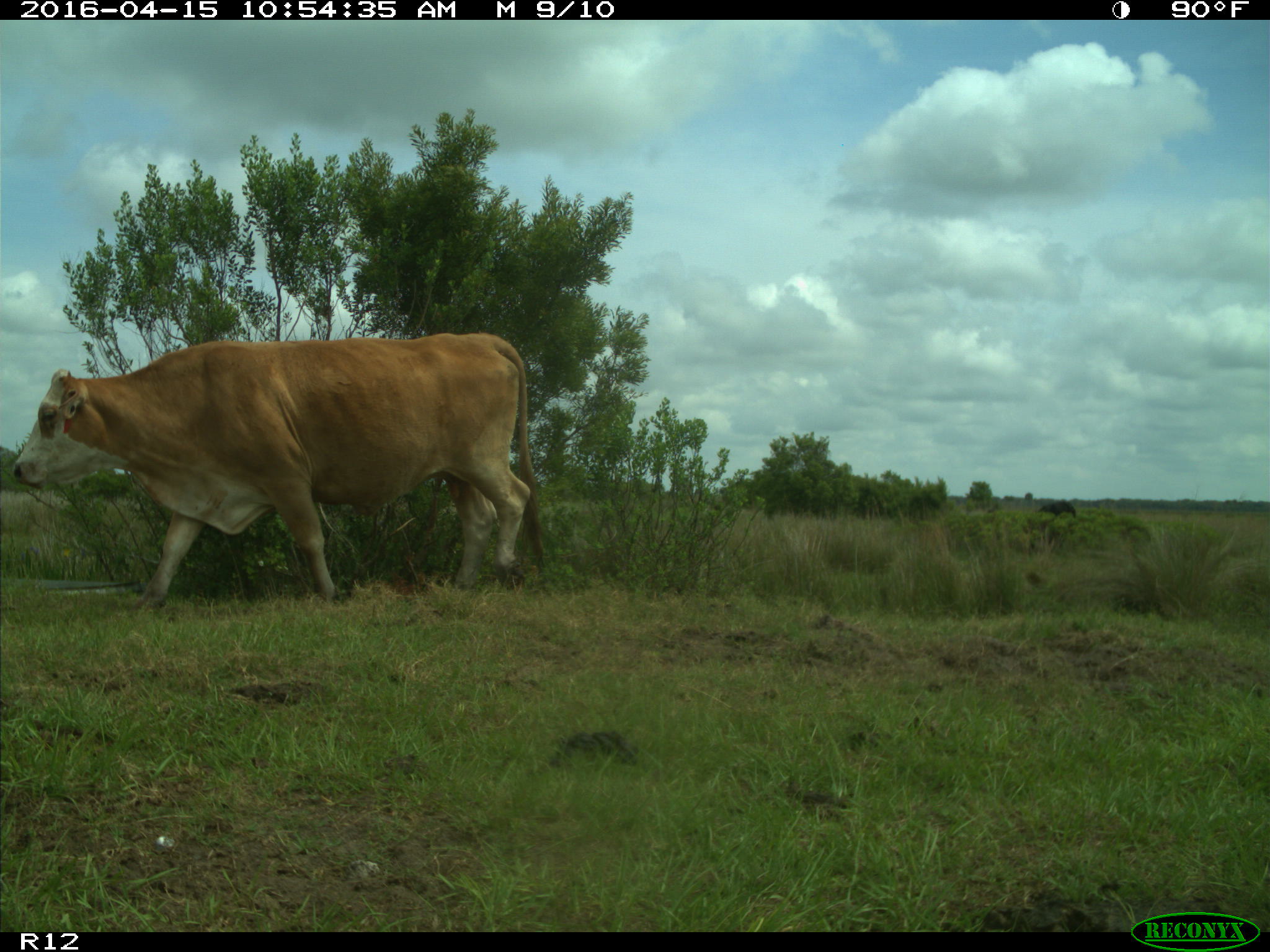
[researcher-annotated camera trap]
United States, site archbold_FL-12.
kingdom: Animalia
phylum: Chordata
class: Mammalia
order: Artiodactyla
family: Bovidae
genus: Bos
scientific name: Bos taurus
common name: domestic cow